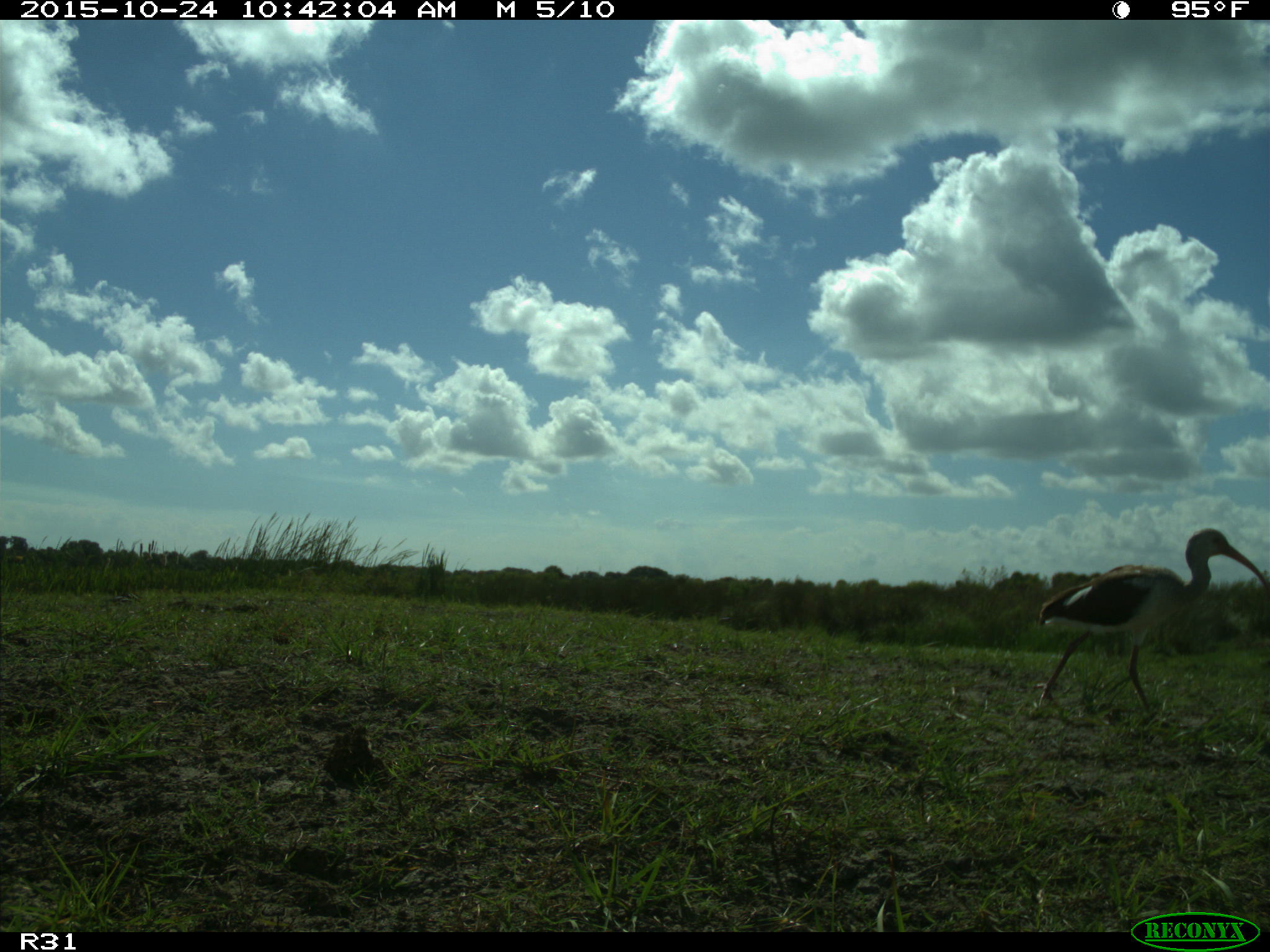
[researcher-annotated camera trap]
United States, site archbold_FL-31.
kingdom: Animalia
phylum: Chordata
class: Aves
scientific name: Aves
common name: birds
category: unidentified bird